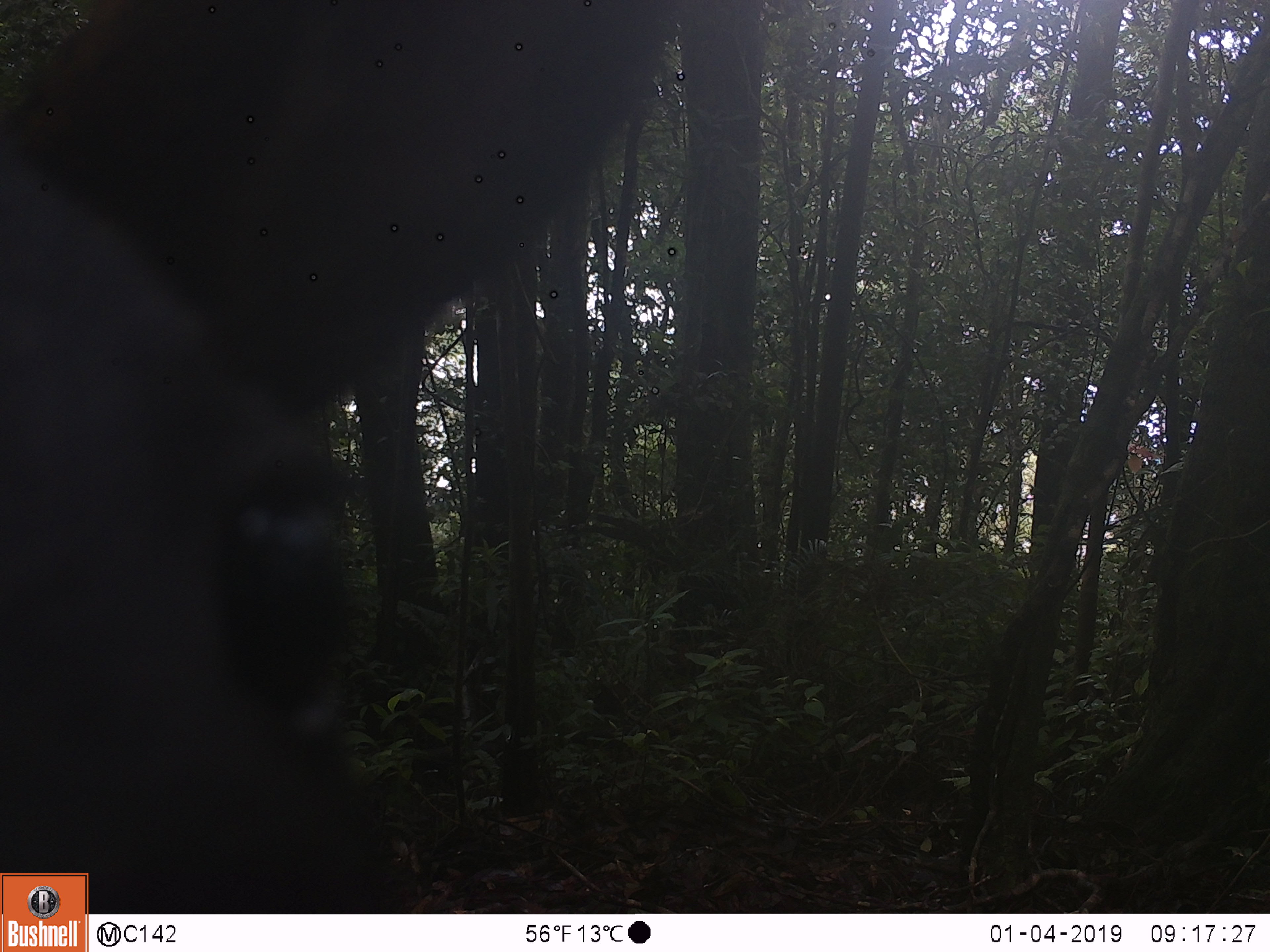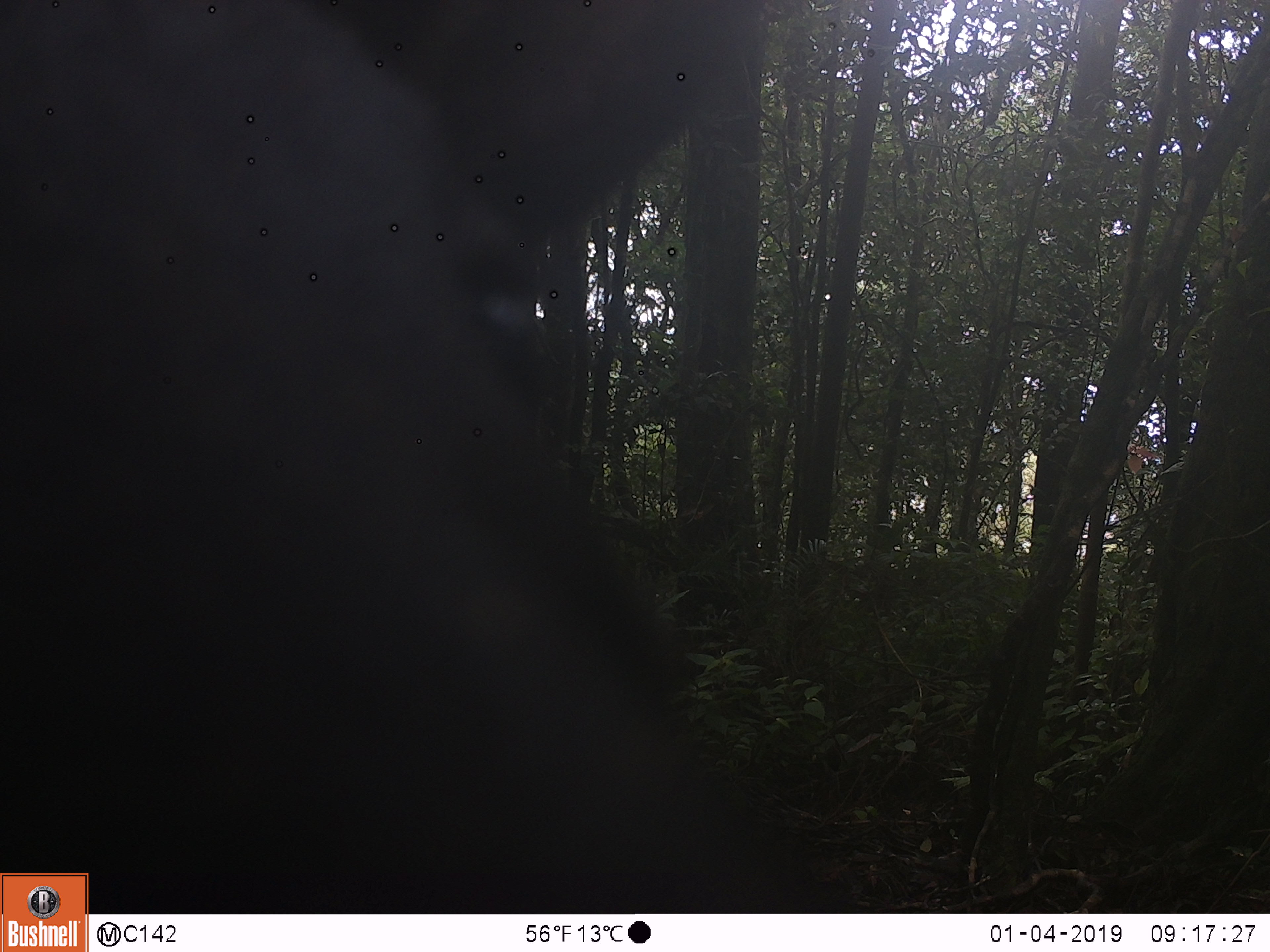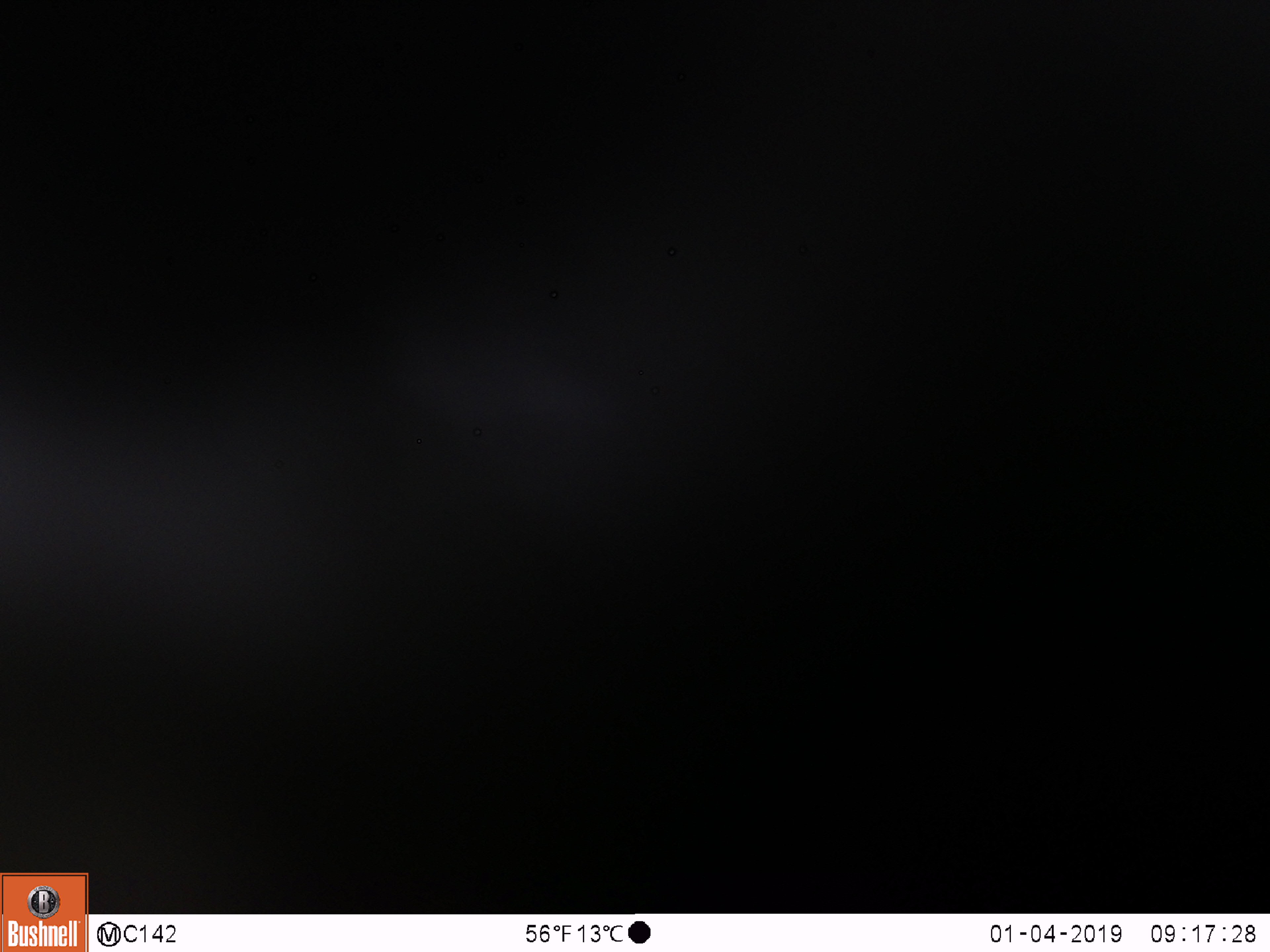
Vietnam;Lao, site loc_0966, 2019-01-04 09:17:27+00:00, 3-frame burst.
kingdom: Animalia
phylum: Chordata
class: Mammalia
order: Artiodactyla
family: Bovidae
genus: Capricornis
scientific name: Capricornis sumatraensis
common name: chinese serow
Chinese serow (Capricornis sumatraensis). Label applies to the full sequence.